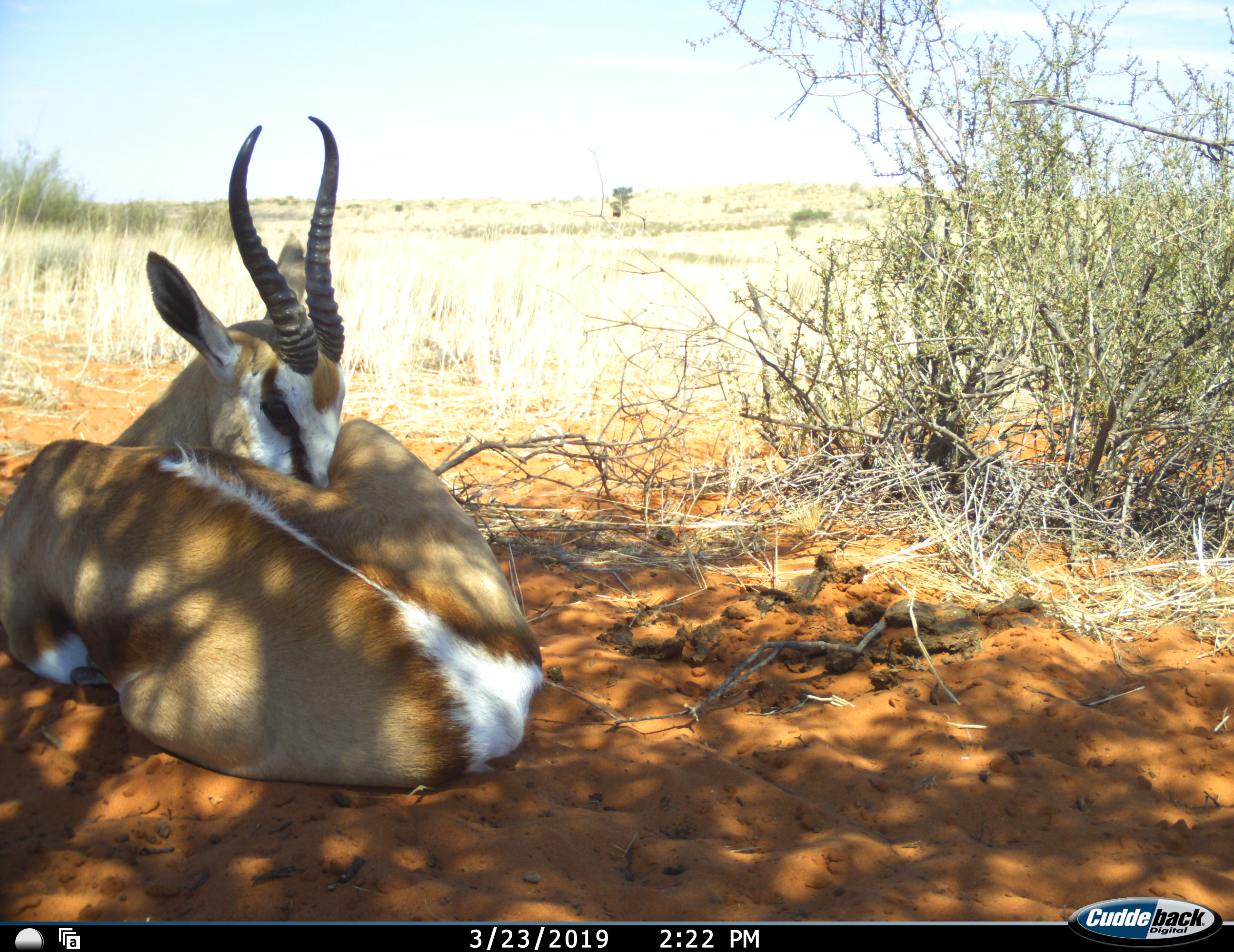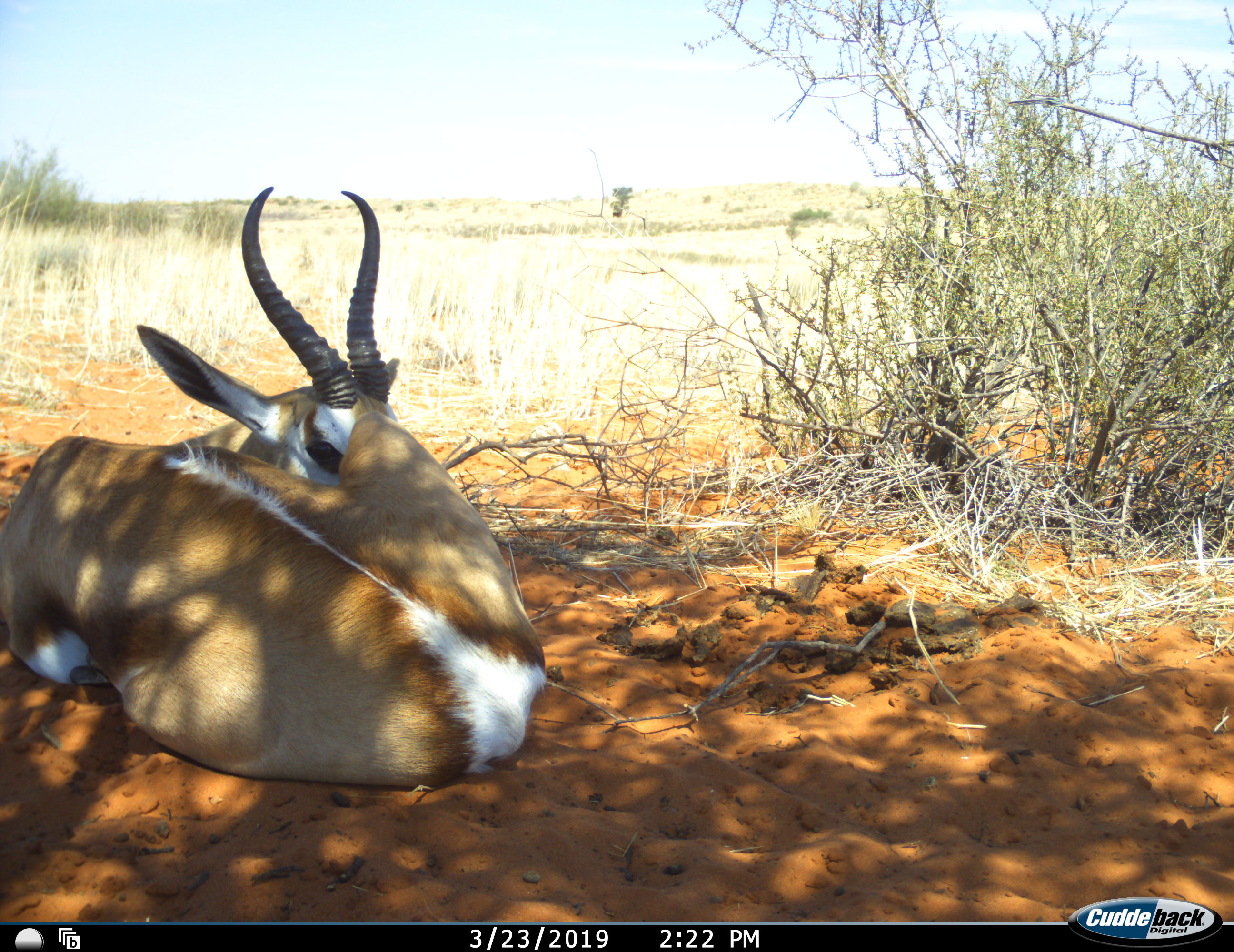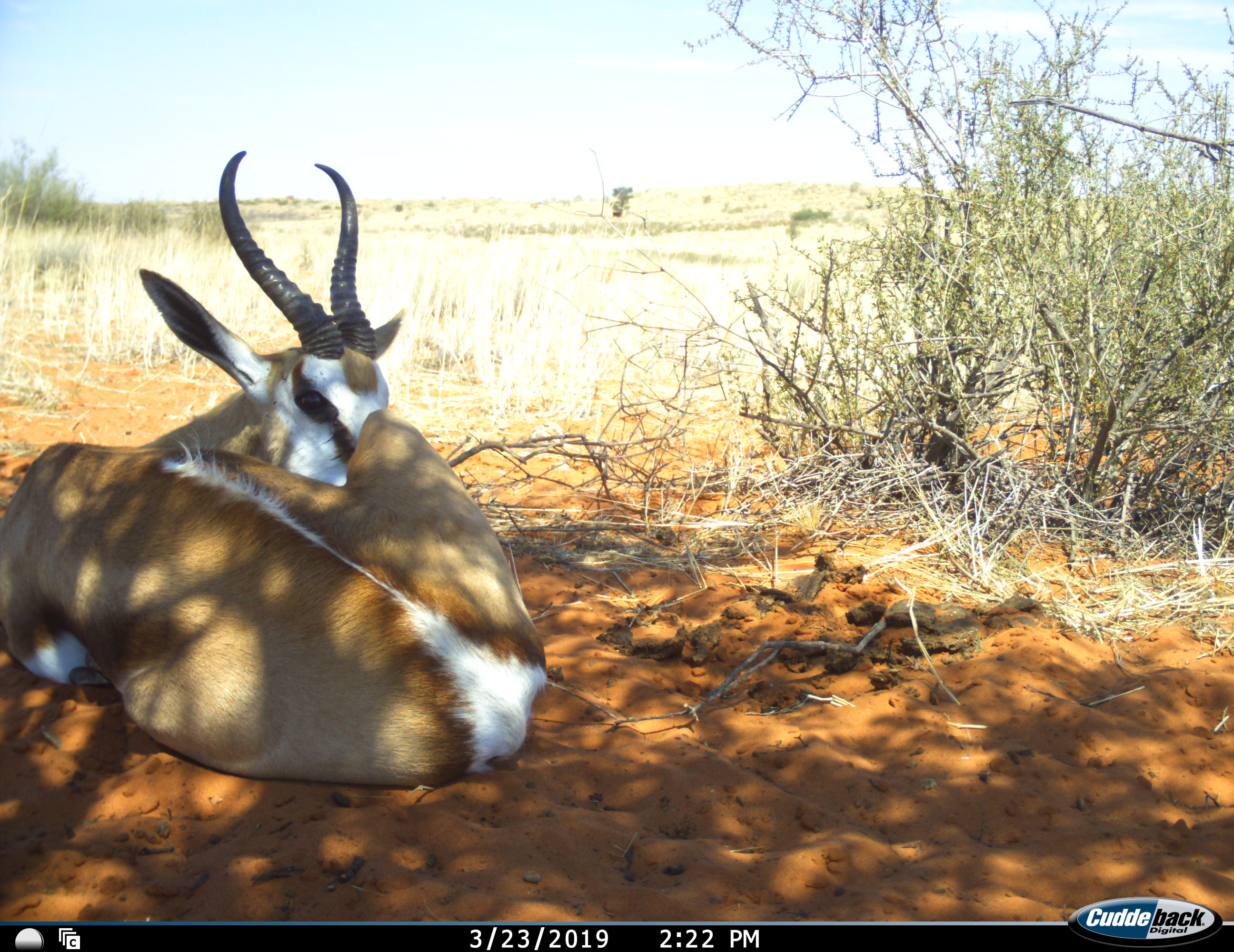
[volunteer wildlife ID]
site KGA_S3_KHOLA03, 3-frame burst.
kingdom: Animalia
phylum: Chordata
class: Mammalia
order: Artiodactyla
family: Bovidae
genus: Antidorcas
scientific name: Antidorcas marsupialis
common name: springbok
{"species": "springbok (Antidorcas marsupialis)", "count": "1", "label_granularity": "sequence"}